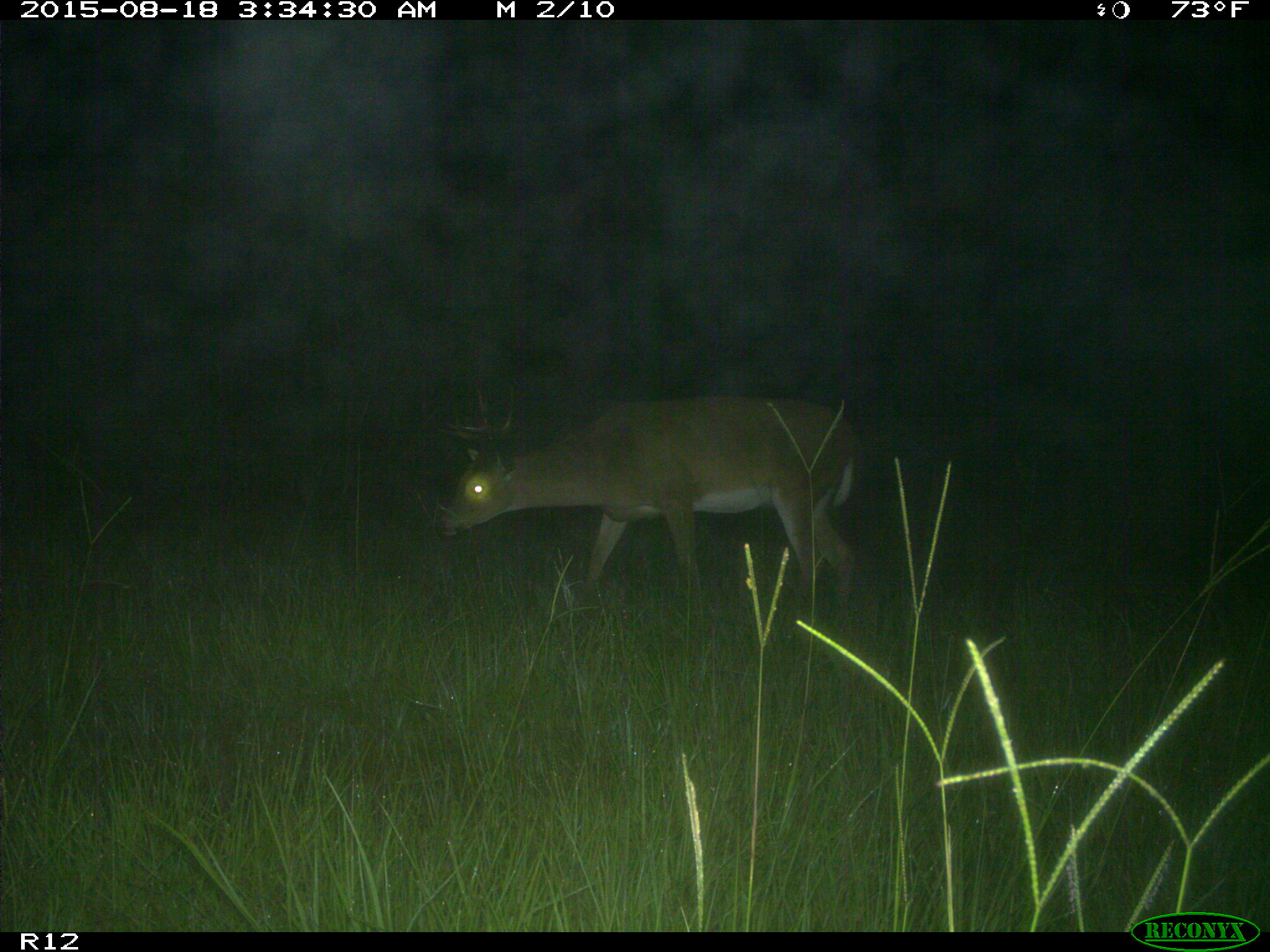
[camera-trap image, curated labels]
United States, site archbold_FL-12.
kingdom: Animalia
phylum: Chordata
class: Mammalia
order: Artiodactyla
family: Cervidae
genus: Odocoileus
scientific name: Odocoileus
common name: deer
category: unidentified deer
Unidentified deer (deer) (Odocoileus).